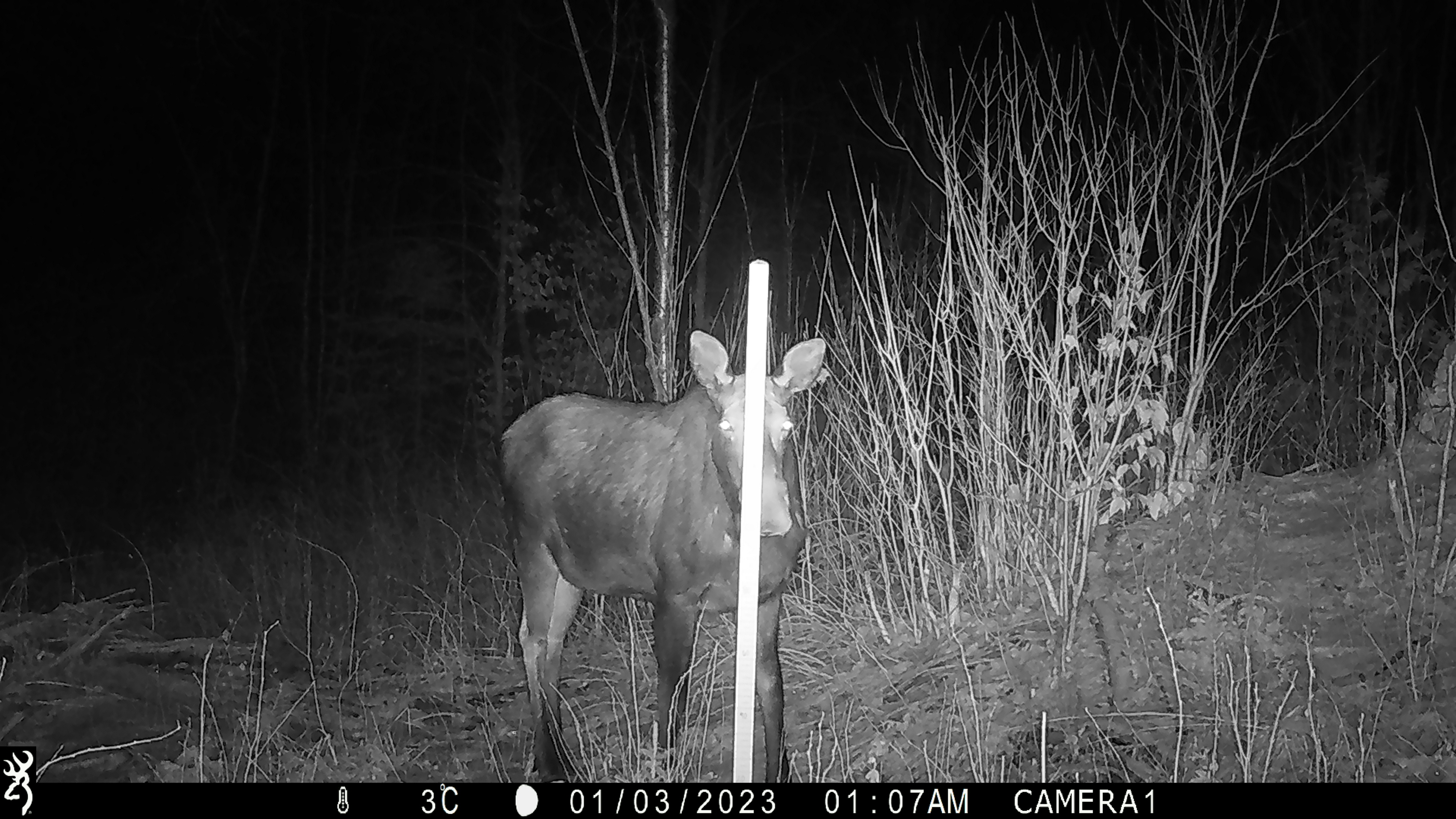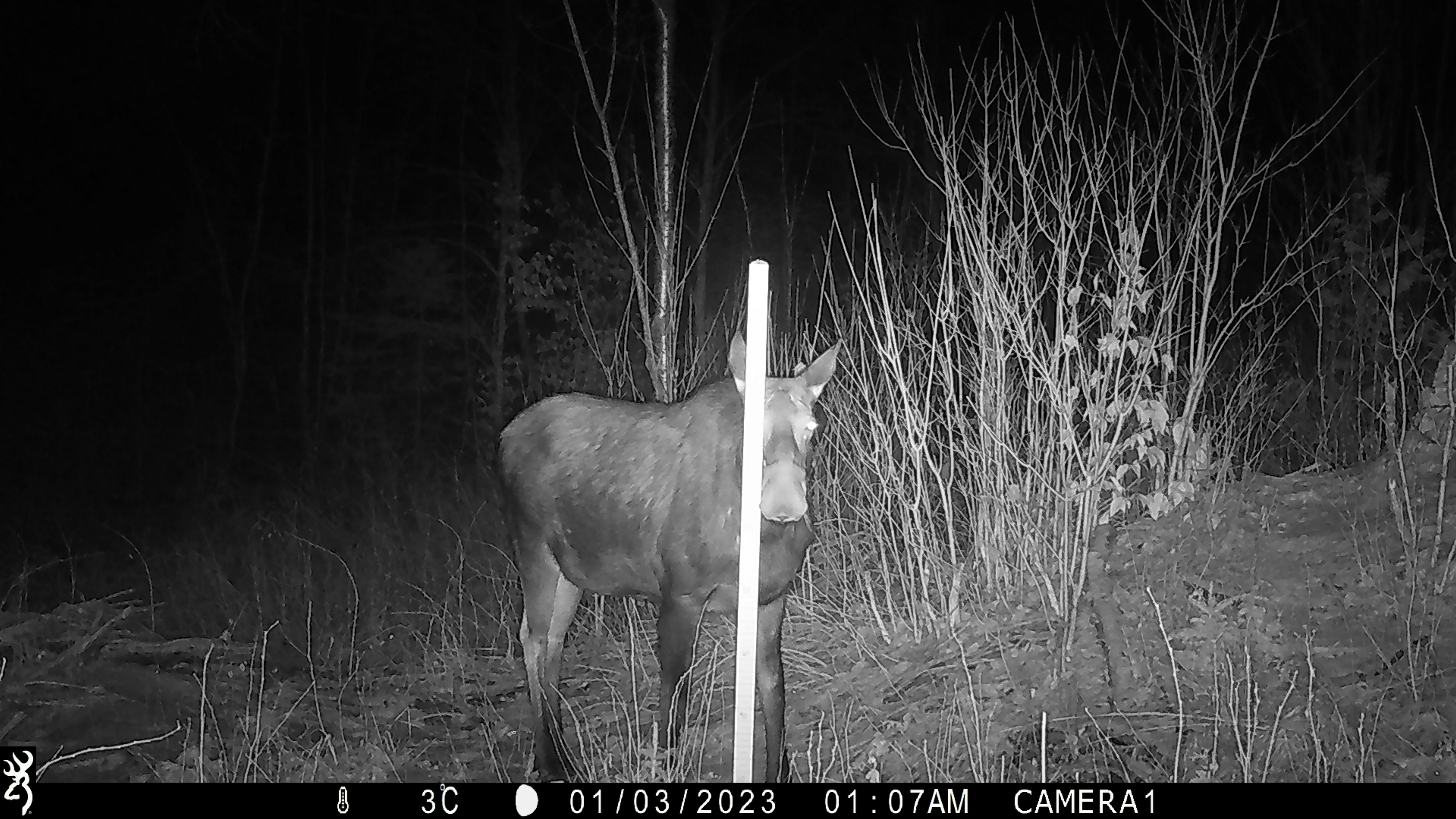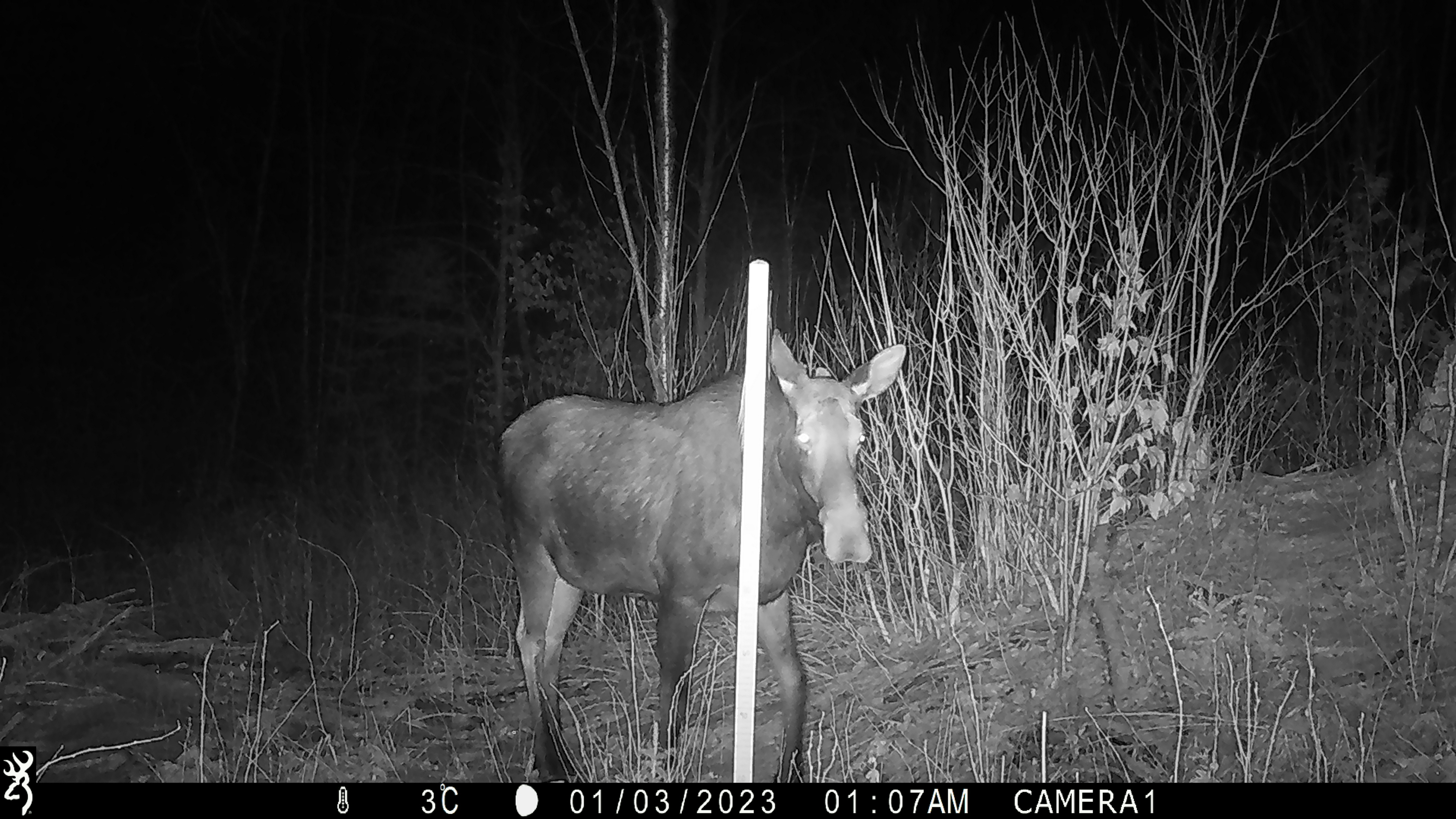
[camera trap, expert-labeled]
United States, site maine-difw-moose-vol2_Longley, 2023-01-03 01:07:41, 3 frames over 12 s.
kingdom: Animalia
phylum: Chordata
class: Mammalia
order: Artiodactyla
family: Cervidae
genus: Alces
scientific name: Alces alces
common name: moose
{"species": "moose (Alces alces)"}